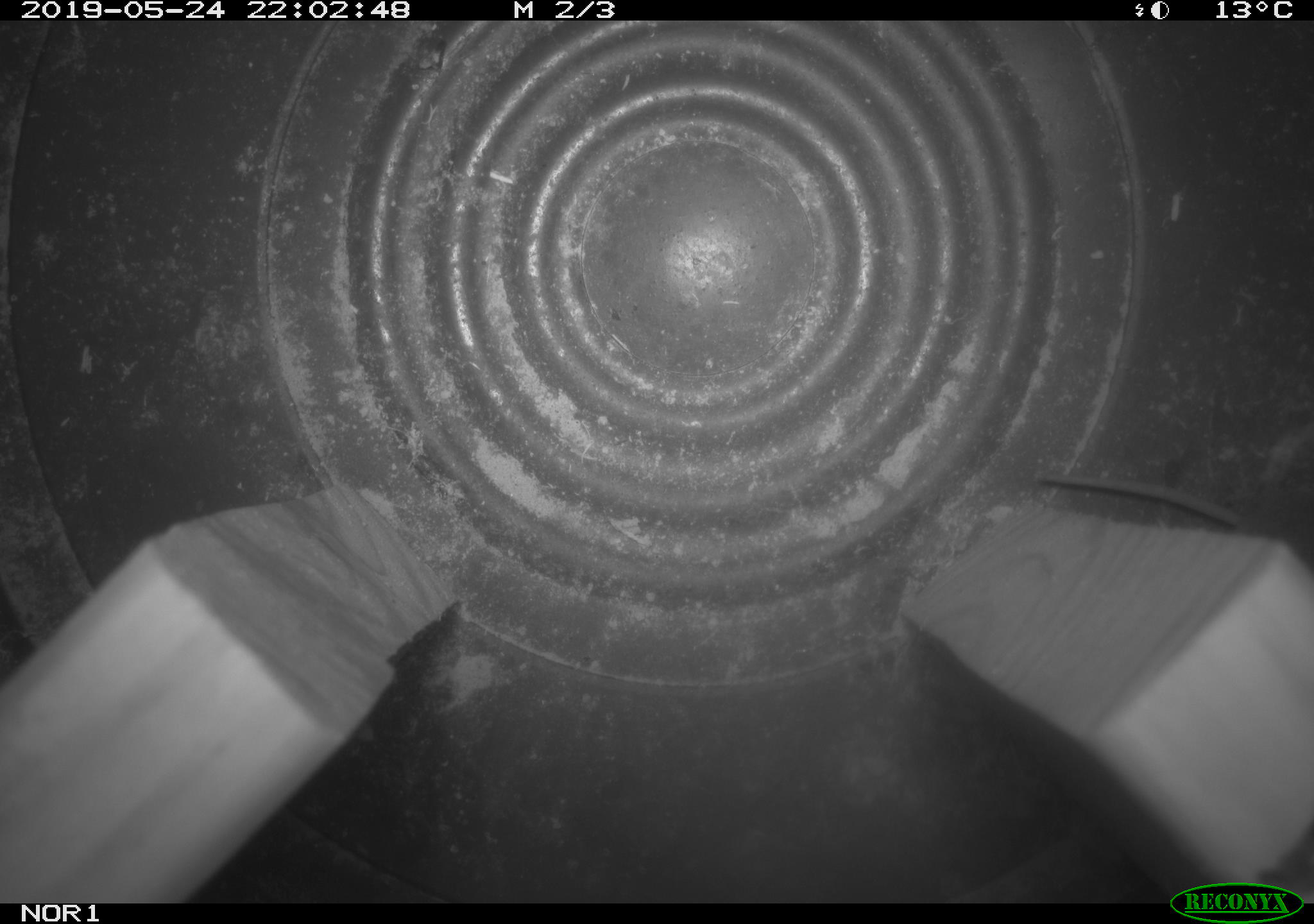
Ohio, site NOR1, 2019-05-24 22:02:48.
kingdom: Animalia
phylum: Chordata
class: Mammalia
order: Eulipotyphla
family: Soricidae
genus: Sorex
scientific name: Sorex cinereus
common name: masked shrew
Masked shrew (Sorex cinereus).